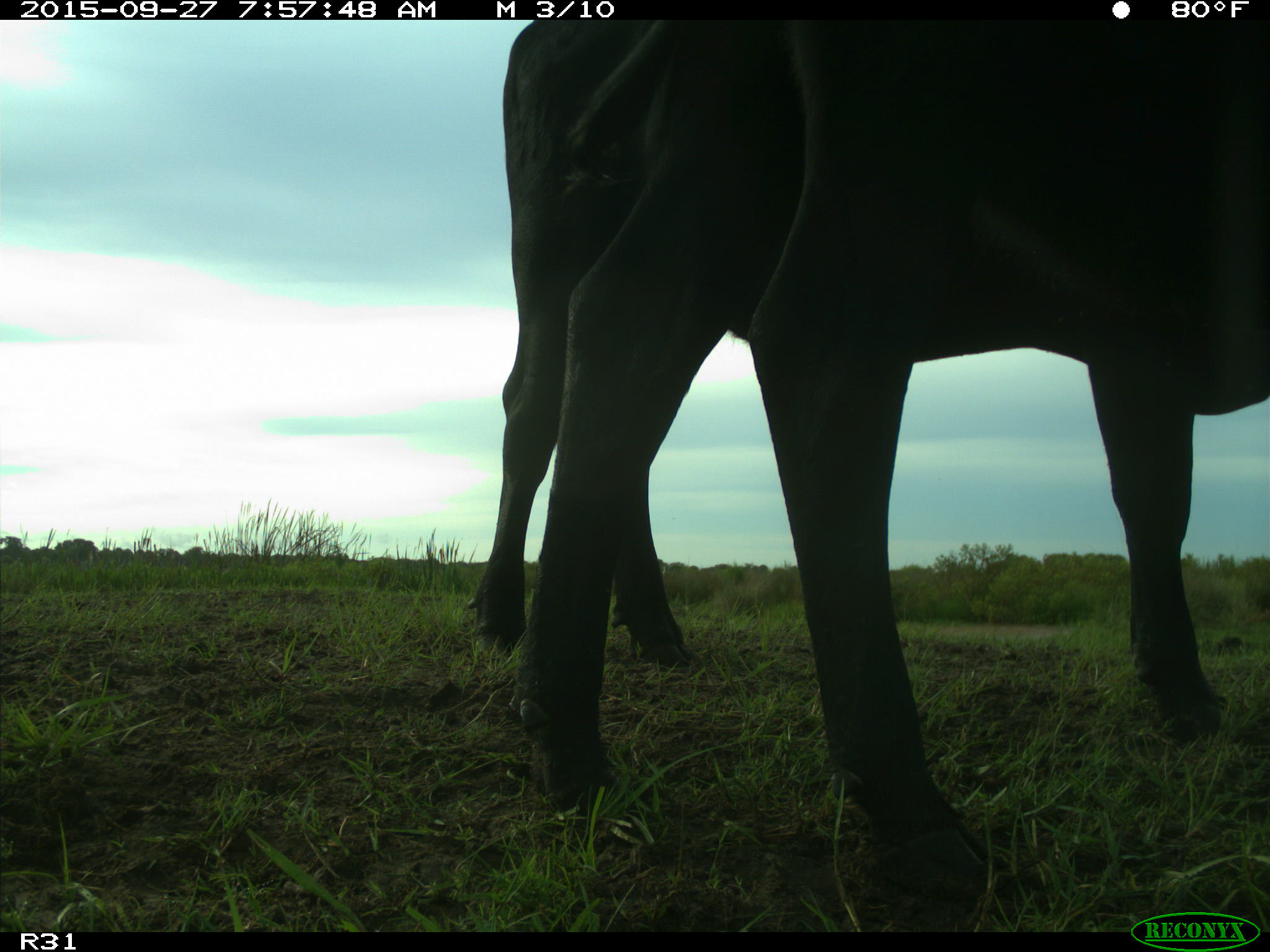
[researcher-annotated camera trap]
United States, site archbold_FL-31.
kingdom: Animalia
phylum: Chordata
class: Mammalia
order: Artiodactyla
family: Bovidae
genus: Bos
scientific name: Bos taurus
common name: domestic cow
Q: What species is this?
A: Bos taurus (domestic cow).